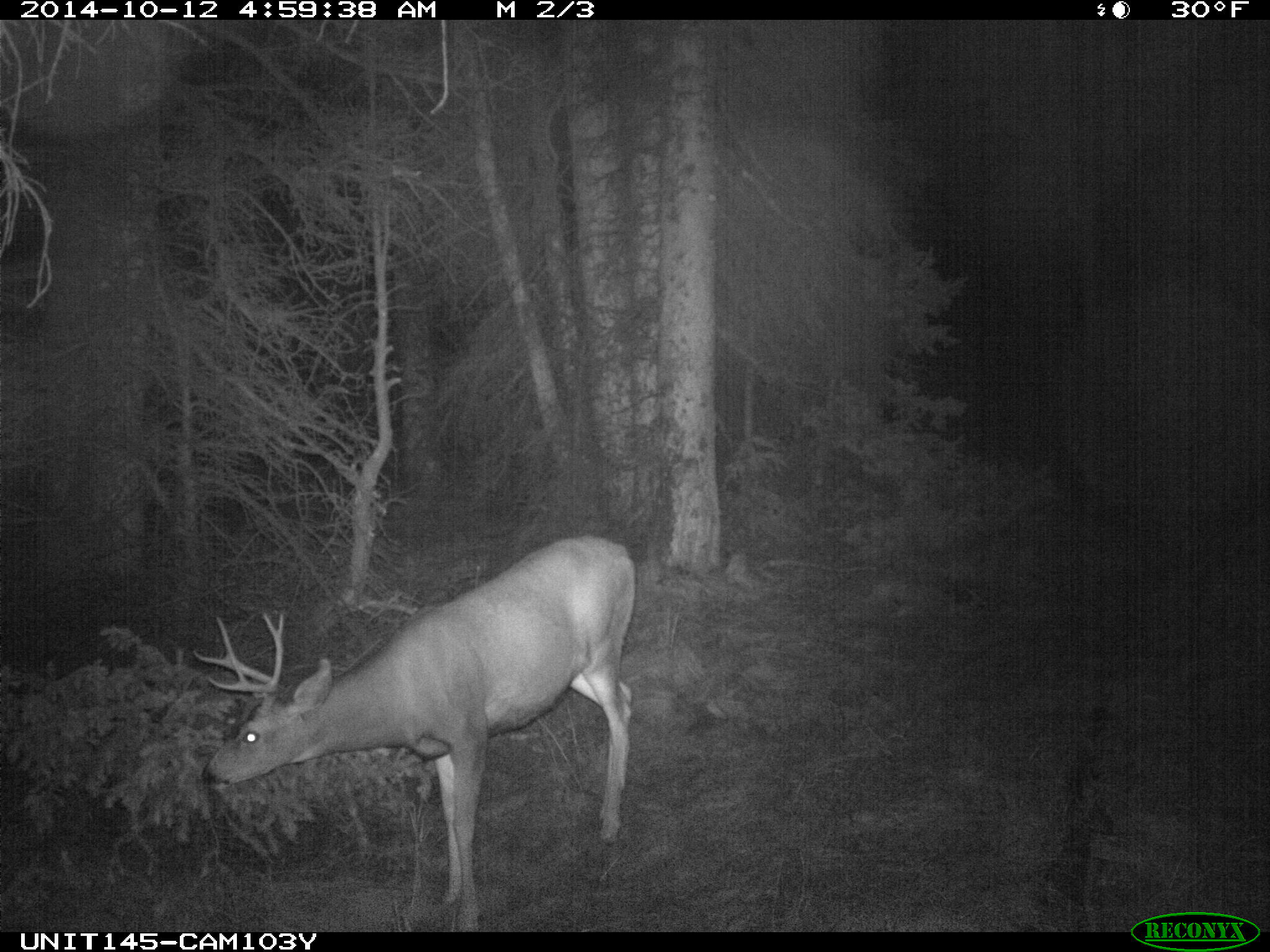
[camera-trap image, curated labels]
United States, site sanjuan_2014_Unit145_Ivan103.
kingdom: Animalia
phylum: Chordata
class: Mammalia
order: Artiodactyla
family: Cervidae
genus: Odocoileus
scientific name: Odocoileus hemionus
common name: mule deer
Odocoileus hemionus (mule deer).